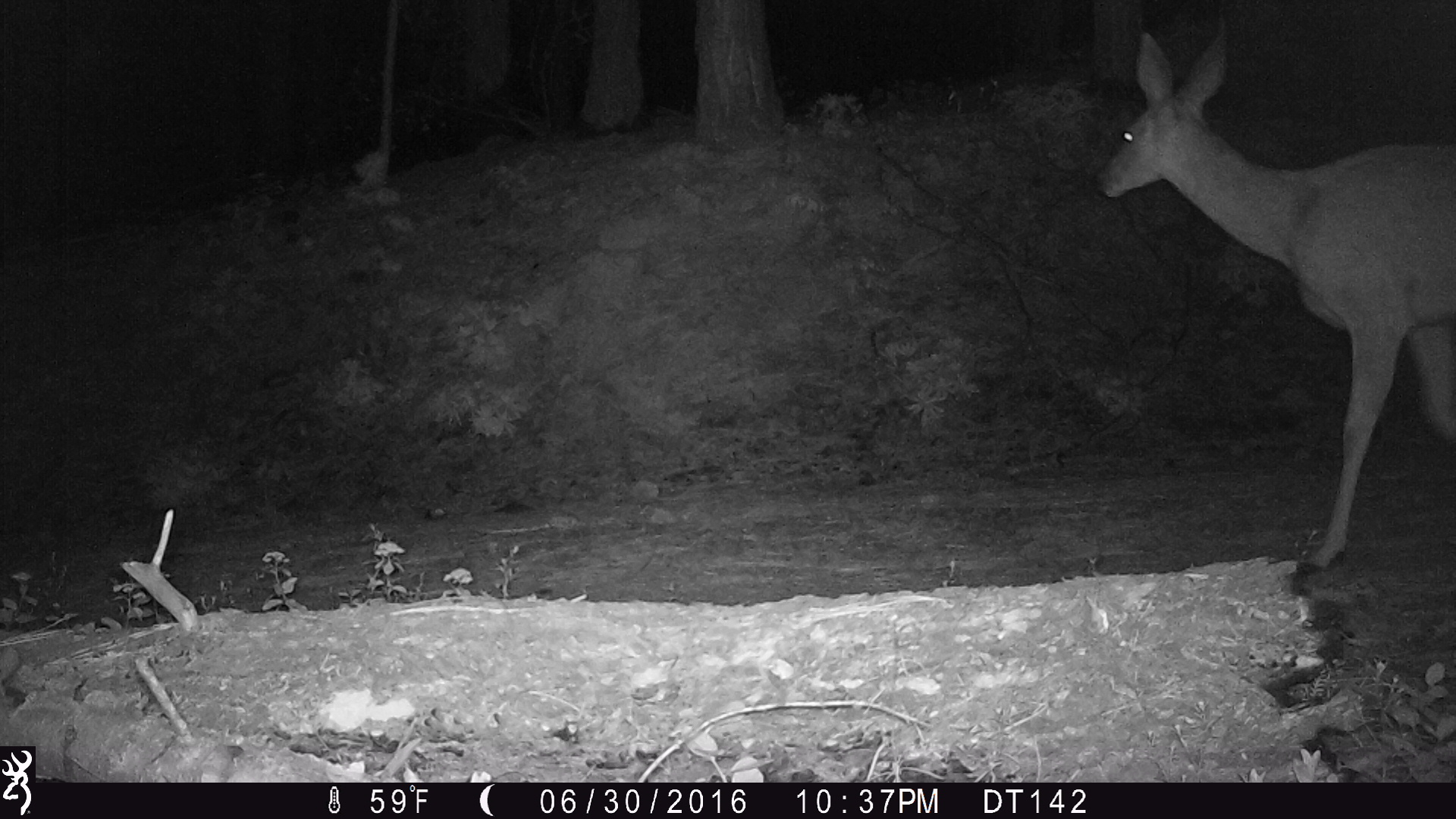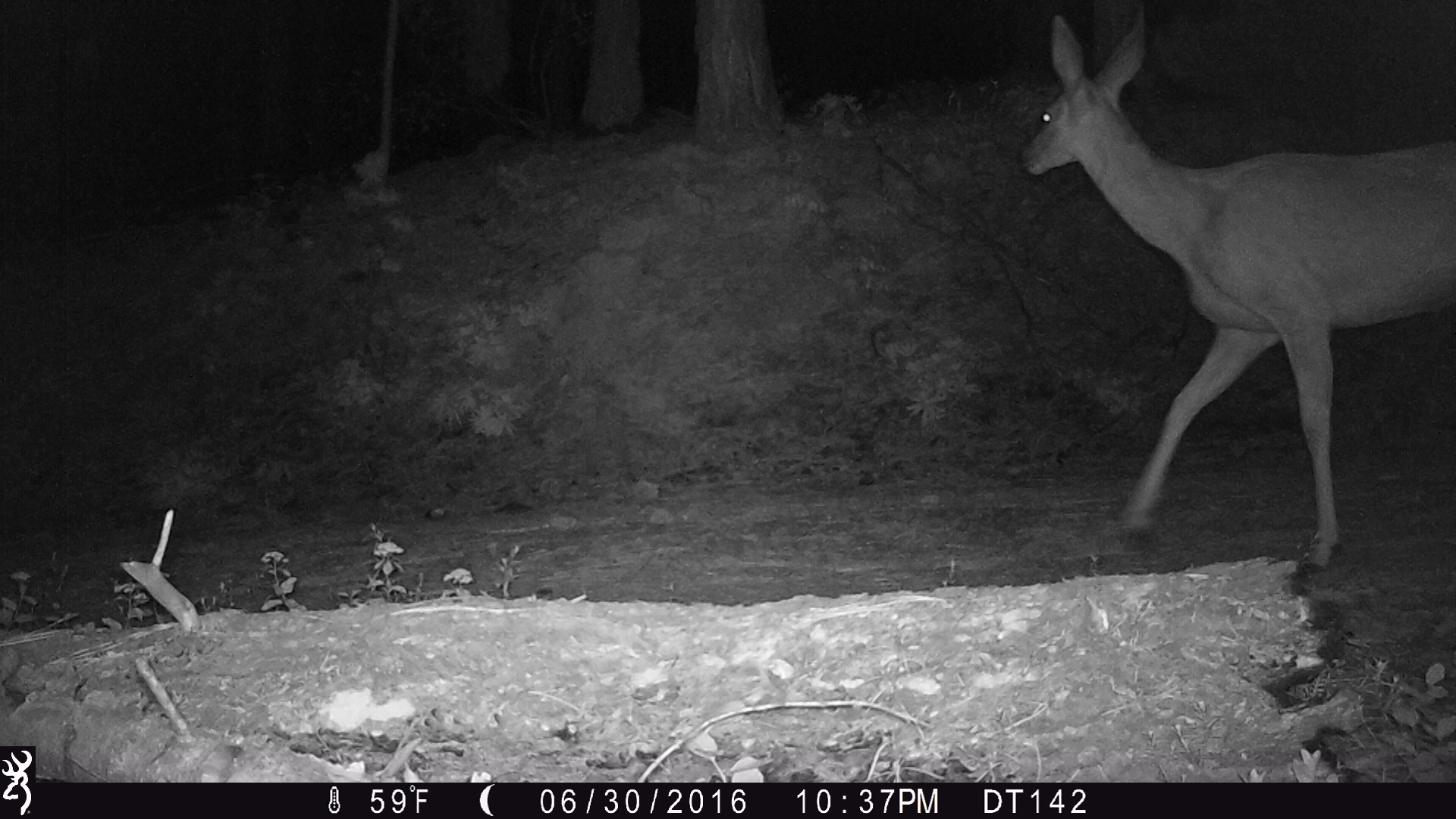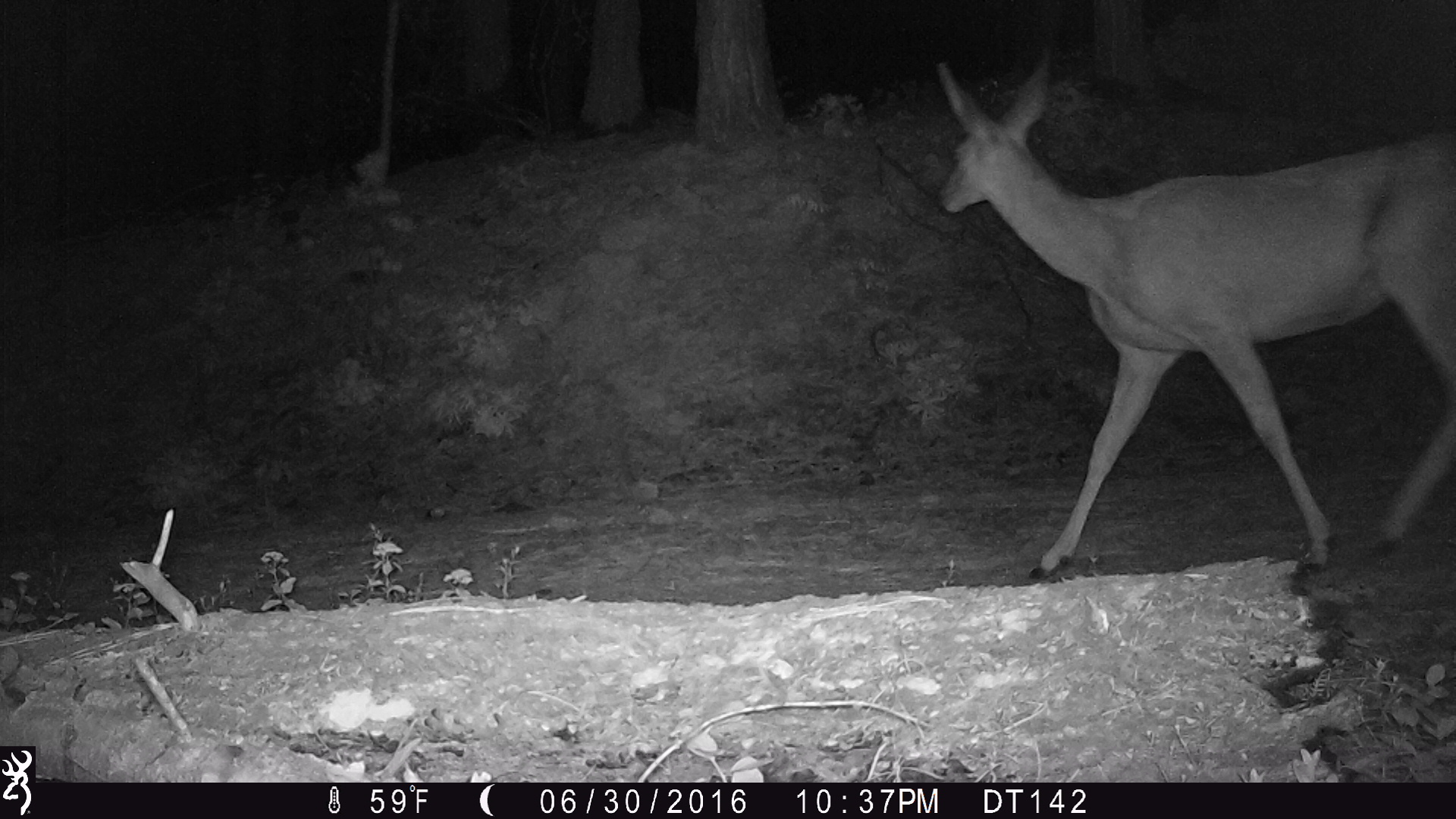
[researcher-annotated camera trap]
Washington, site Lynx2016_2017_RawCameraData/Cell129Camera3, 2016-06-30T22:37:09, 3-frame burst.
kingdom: Animalia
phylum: Chordata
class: Mammalia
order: Artiodactyla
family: Cervidae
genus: Odocoileus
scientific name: Odocoileus hemionus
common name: mule deer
Odocoileus hemionus (mule deer). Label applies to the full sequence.